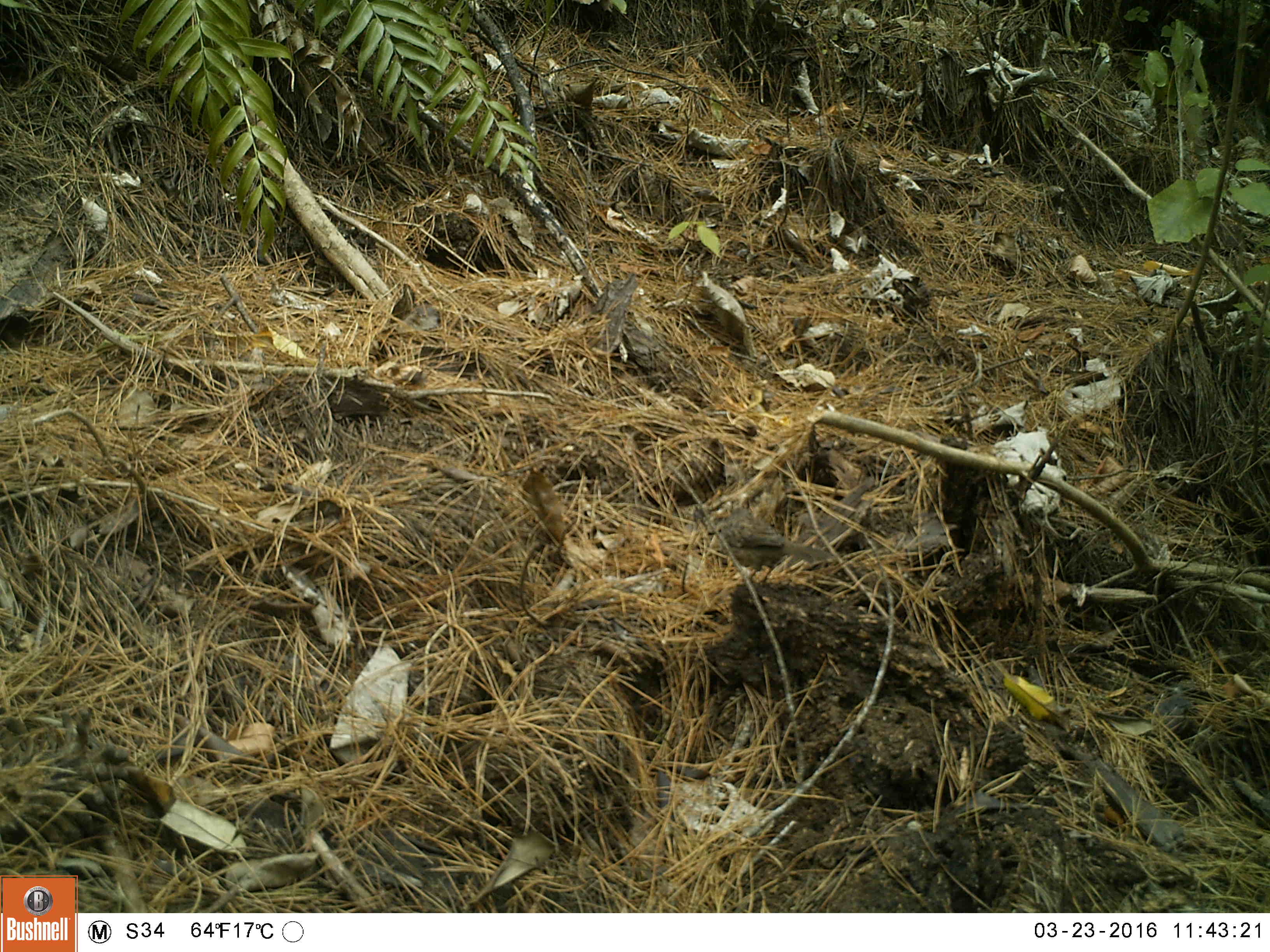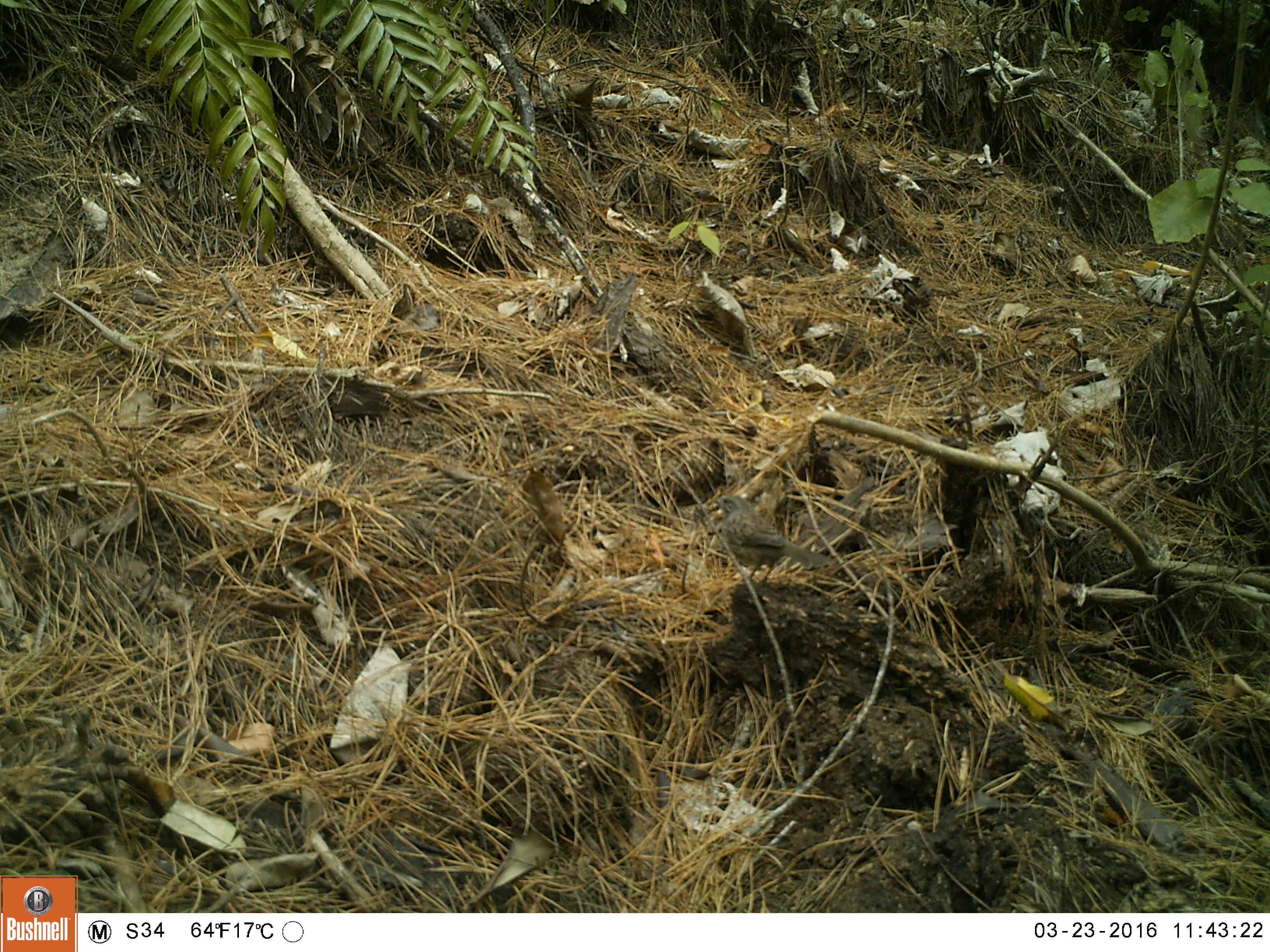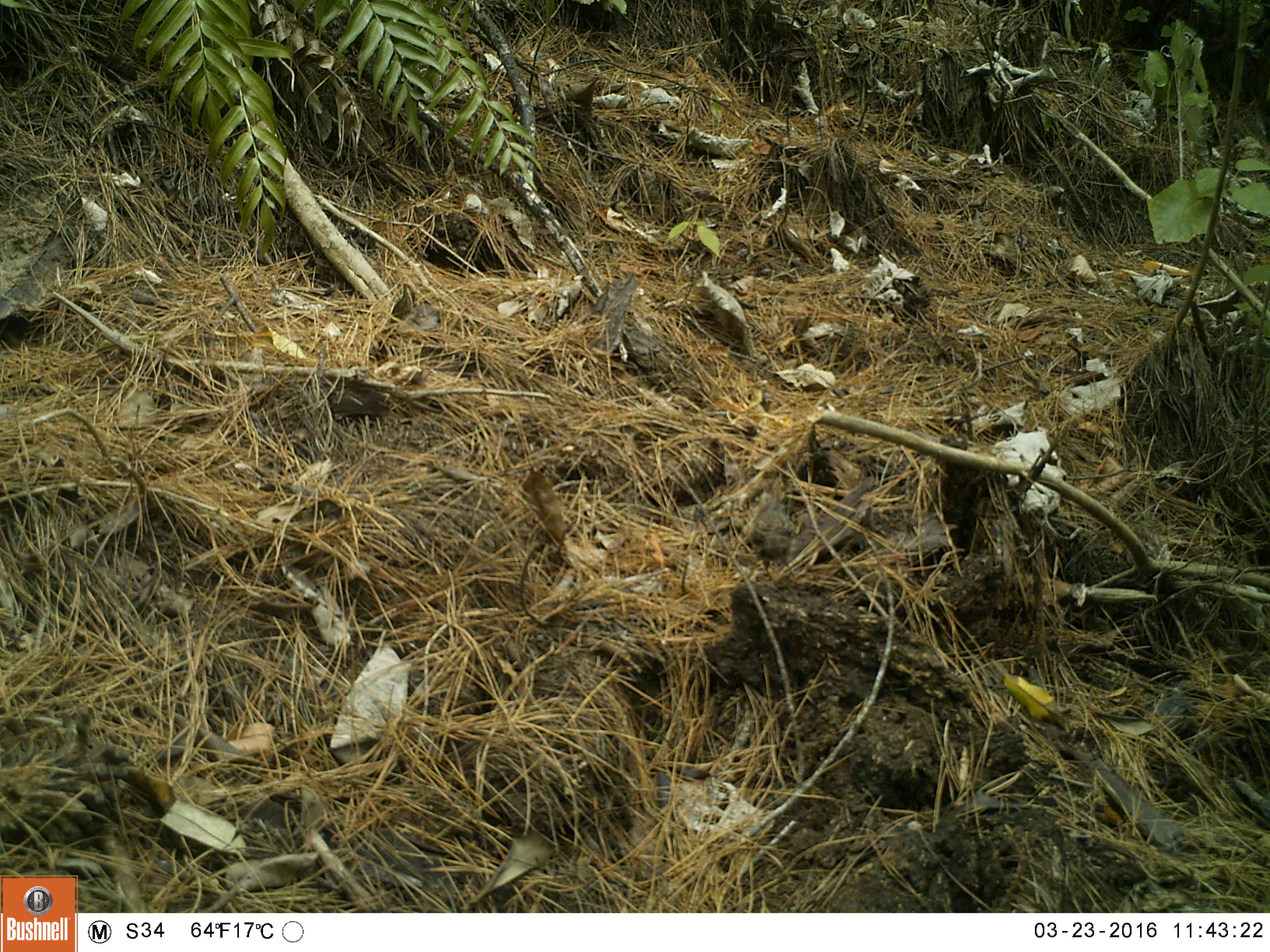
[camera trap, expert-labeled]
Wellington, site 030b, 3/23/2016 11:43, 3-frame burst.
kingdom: Animalia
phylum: Chordata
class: Aves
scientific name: Aves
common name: bird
Bird (Aves).